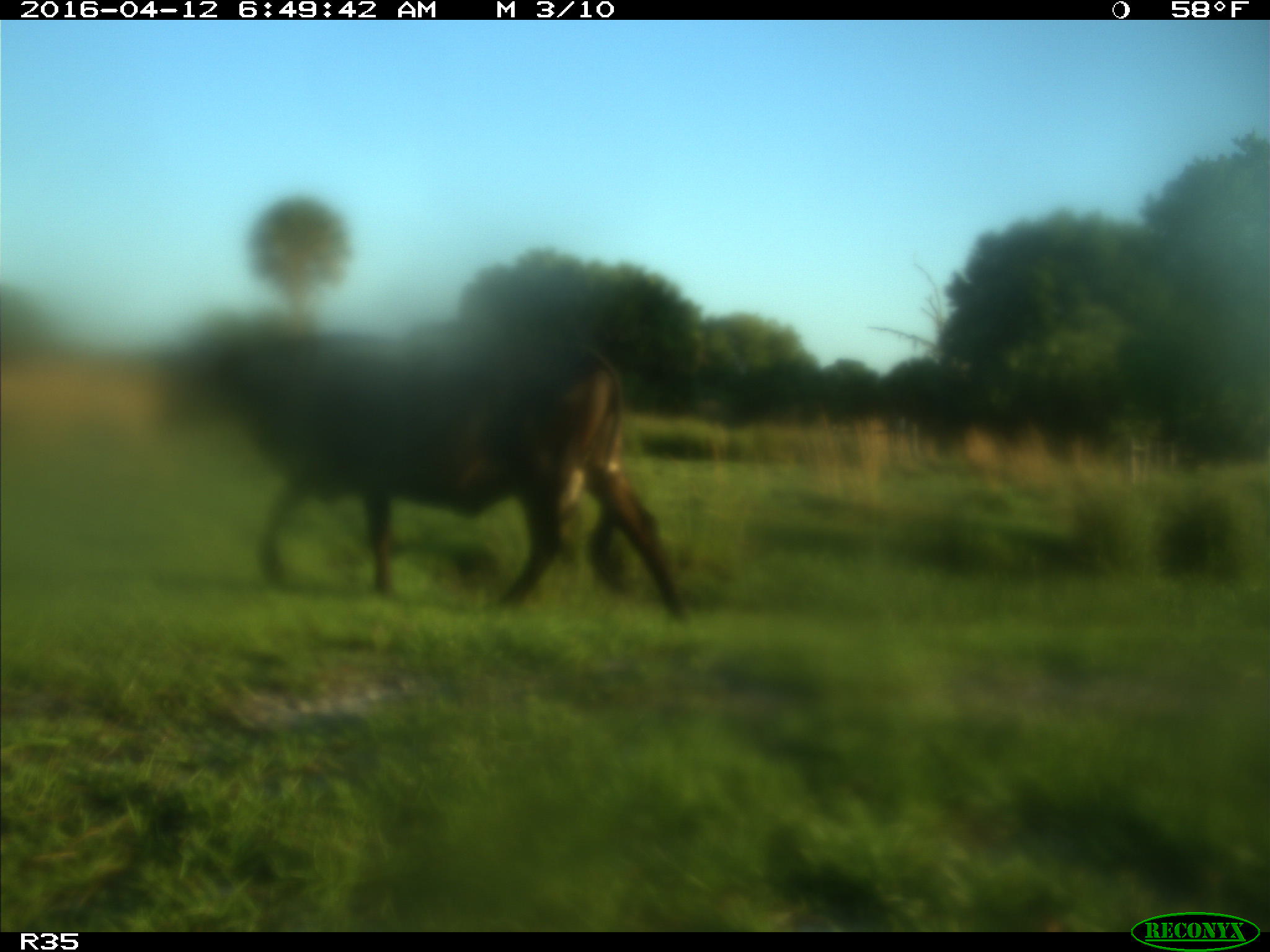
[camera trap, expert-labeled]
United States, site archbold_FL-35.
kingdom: Animalia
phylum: Chordata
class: Mammalia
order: Artiodactyla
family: Bovidae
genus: Bos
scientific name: Bos taurus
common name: domestic cow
Bos taurus (domestic cow).